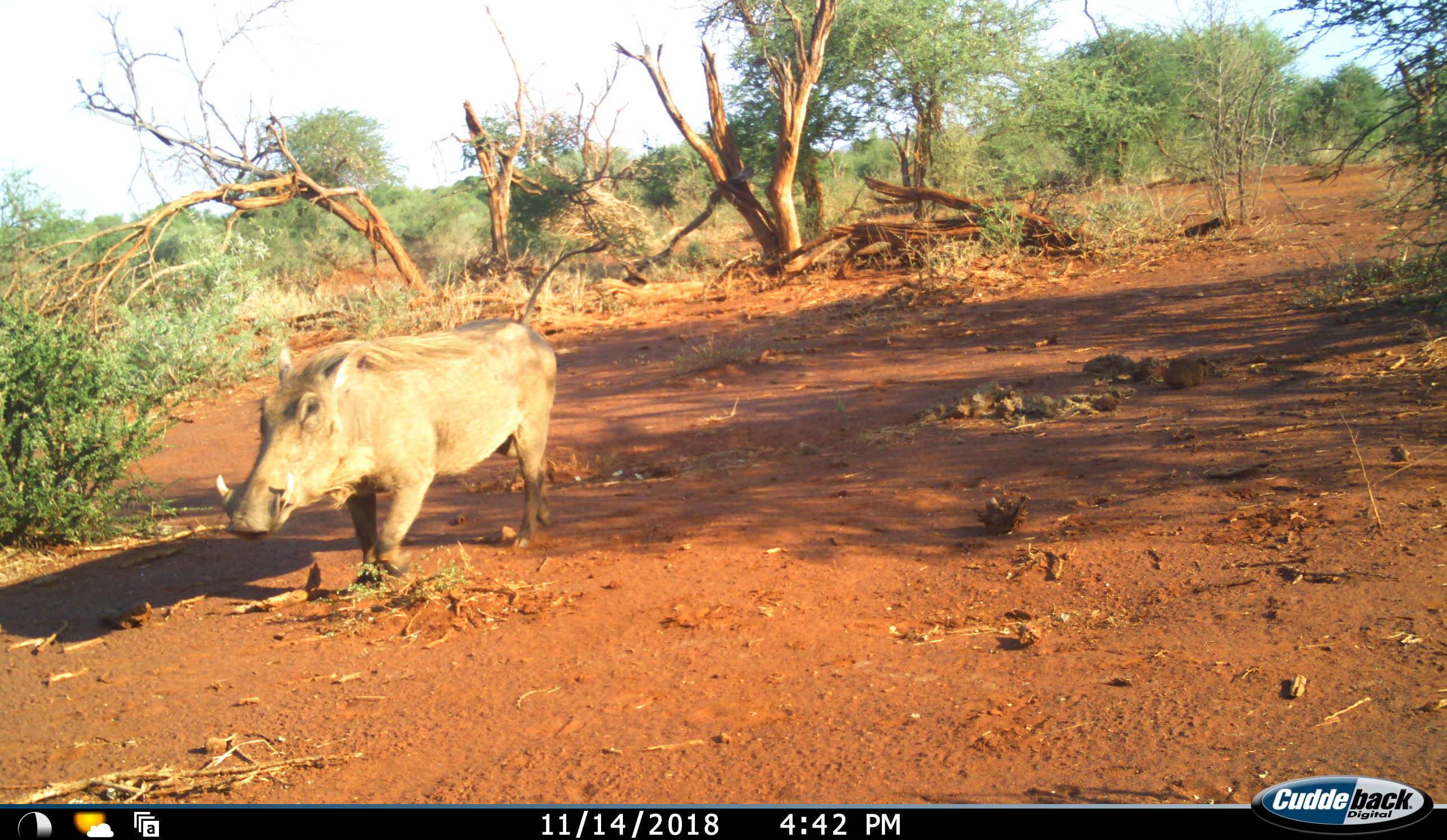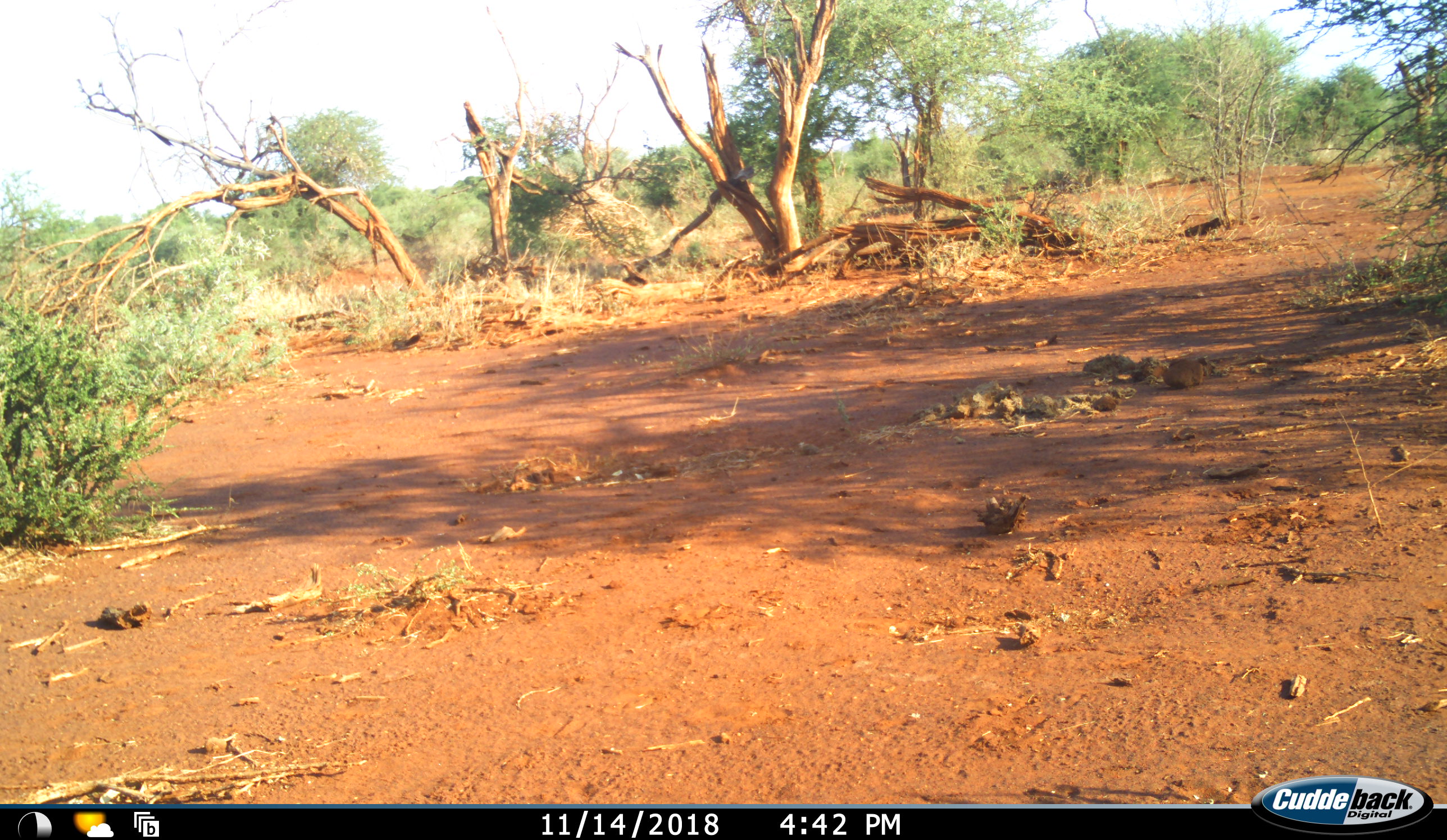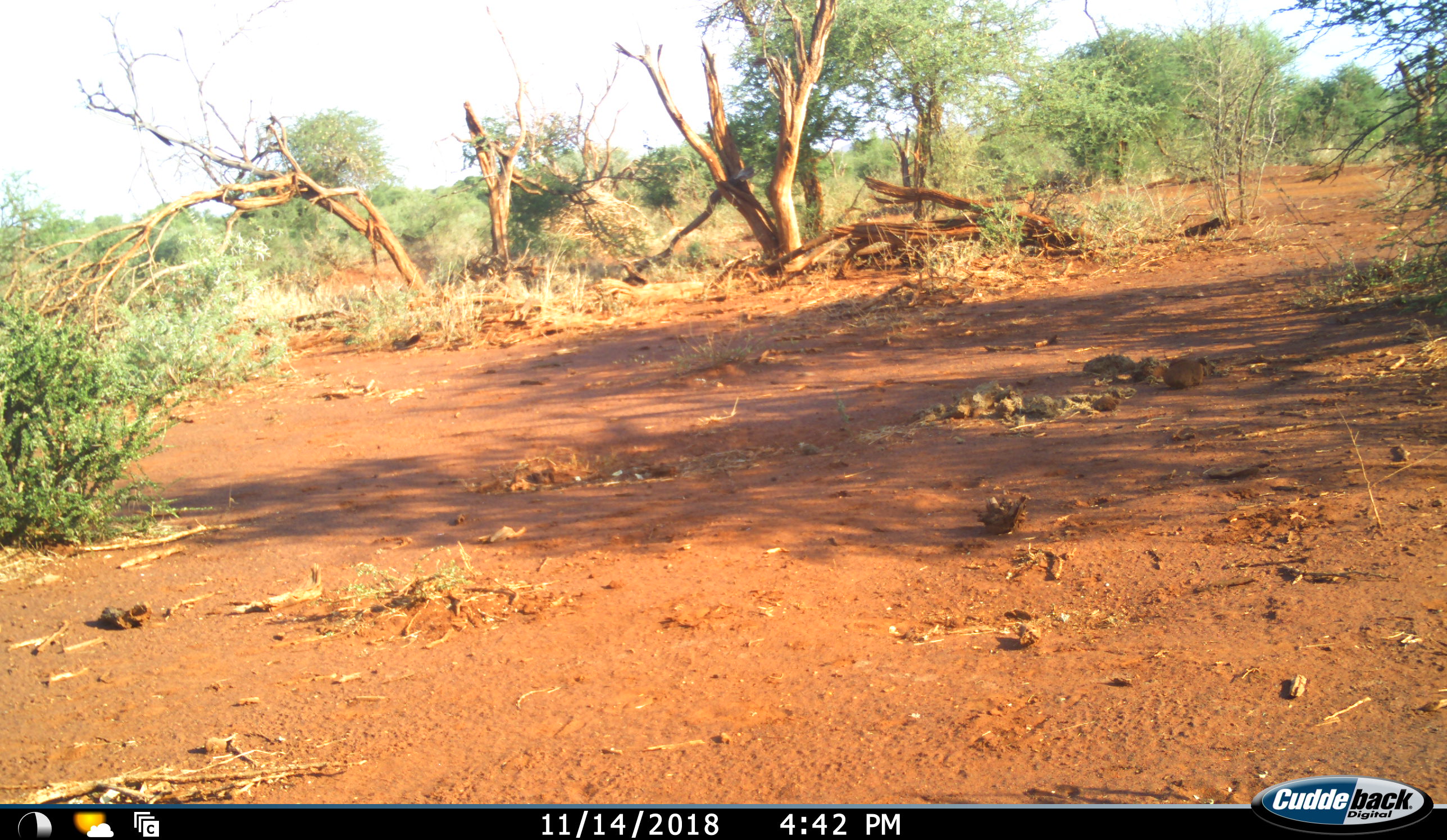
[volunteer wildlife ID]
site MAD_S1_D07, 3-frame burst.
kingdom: Animalia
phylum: Chordata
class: Mammalia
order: Artiodactyla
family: Suidae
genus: Phacochoerus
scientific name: Phacochoerus africanus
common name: warthog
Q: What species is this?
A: Warthog (Phacochoerus africanus).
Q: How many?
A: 1.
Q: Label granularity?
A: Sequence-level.